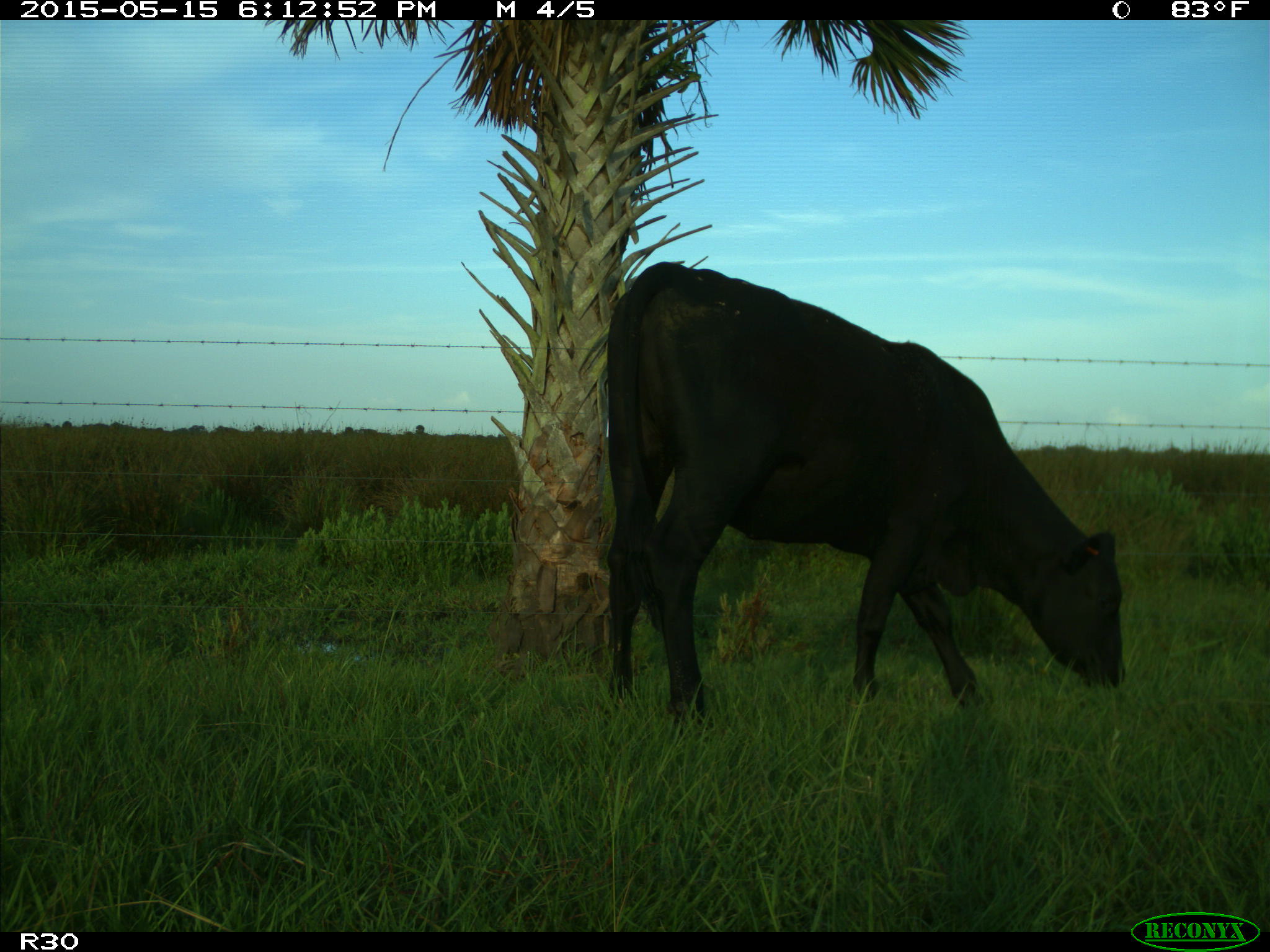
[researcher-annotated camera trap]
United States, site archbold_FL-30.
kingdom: Animalia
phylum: Chordata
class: Mammalia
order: Artiodactyla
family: Bovidae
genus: Bos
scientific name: Bos taurus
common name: domestic cow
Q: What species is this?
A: Bos taurus (domestic cow).